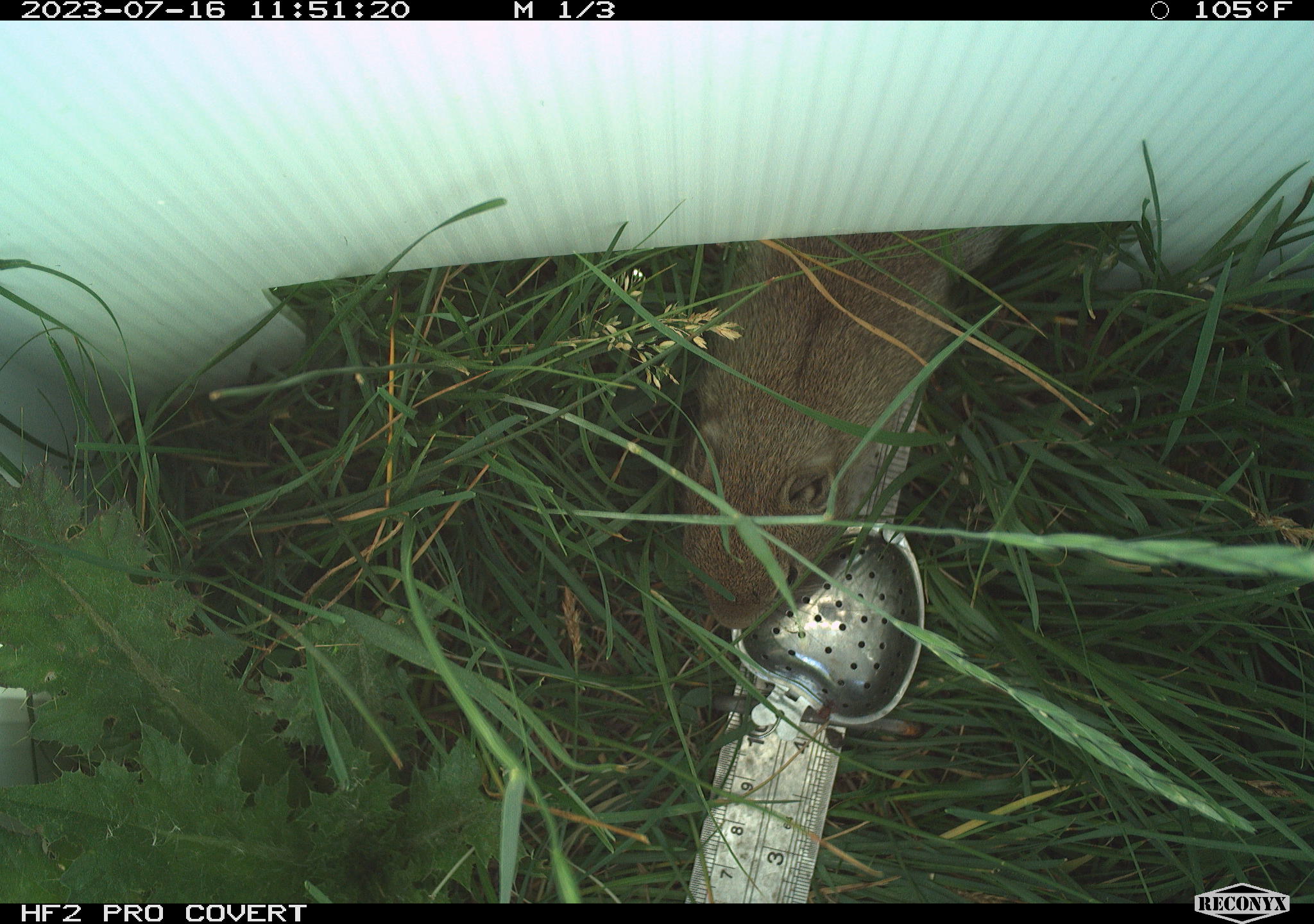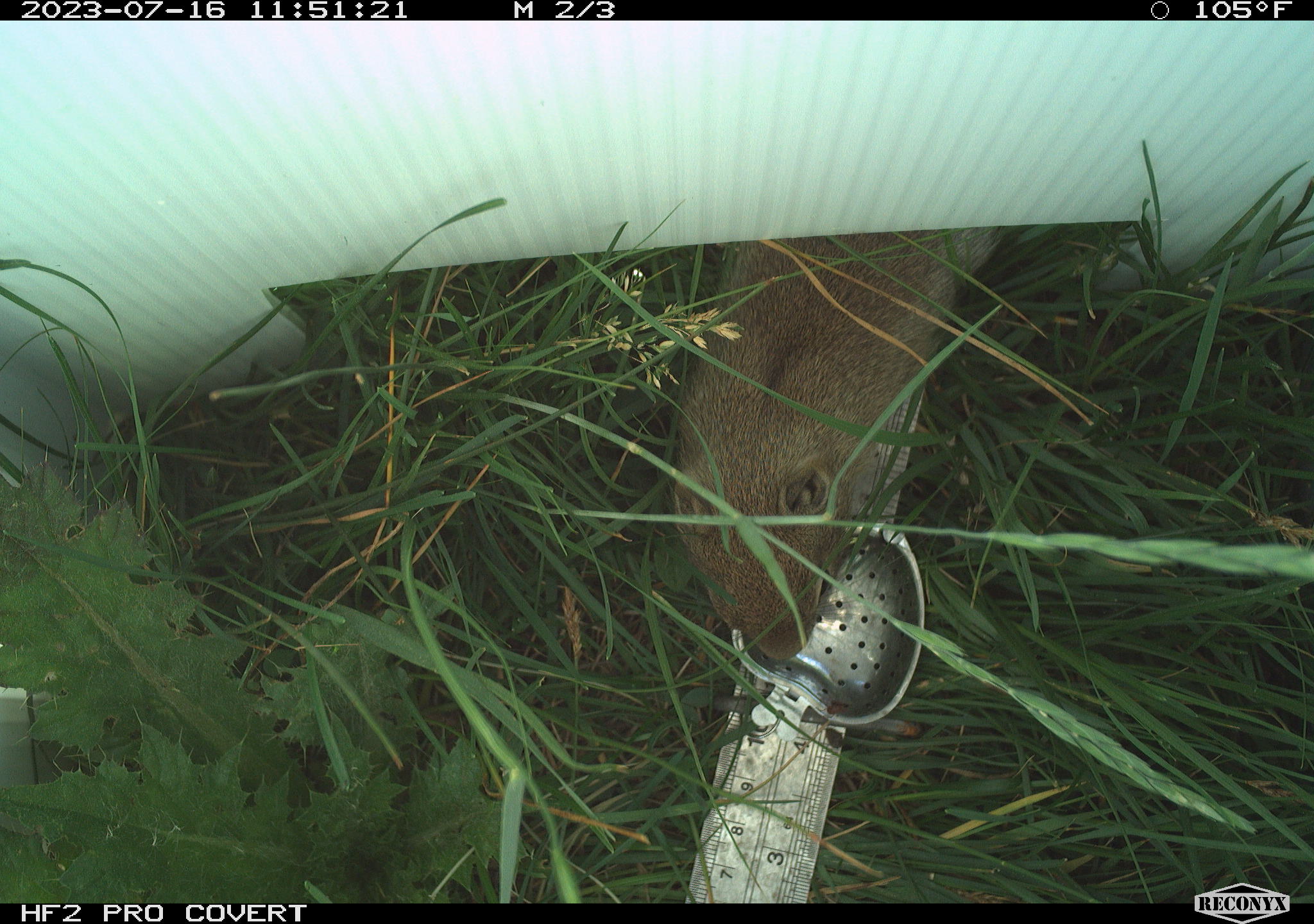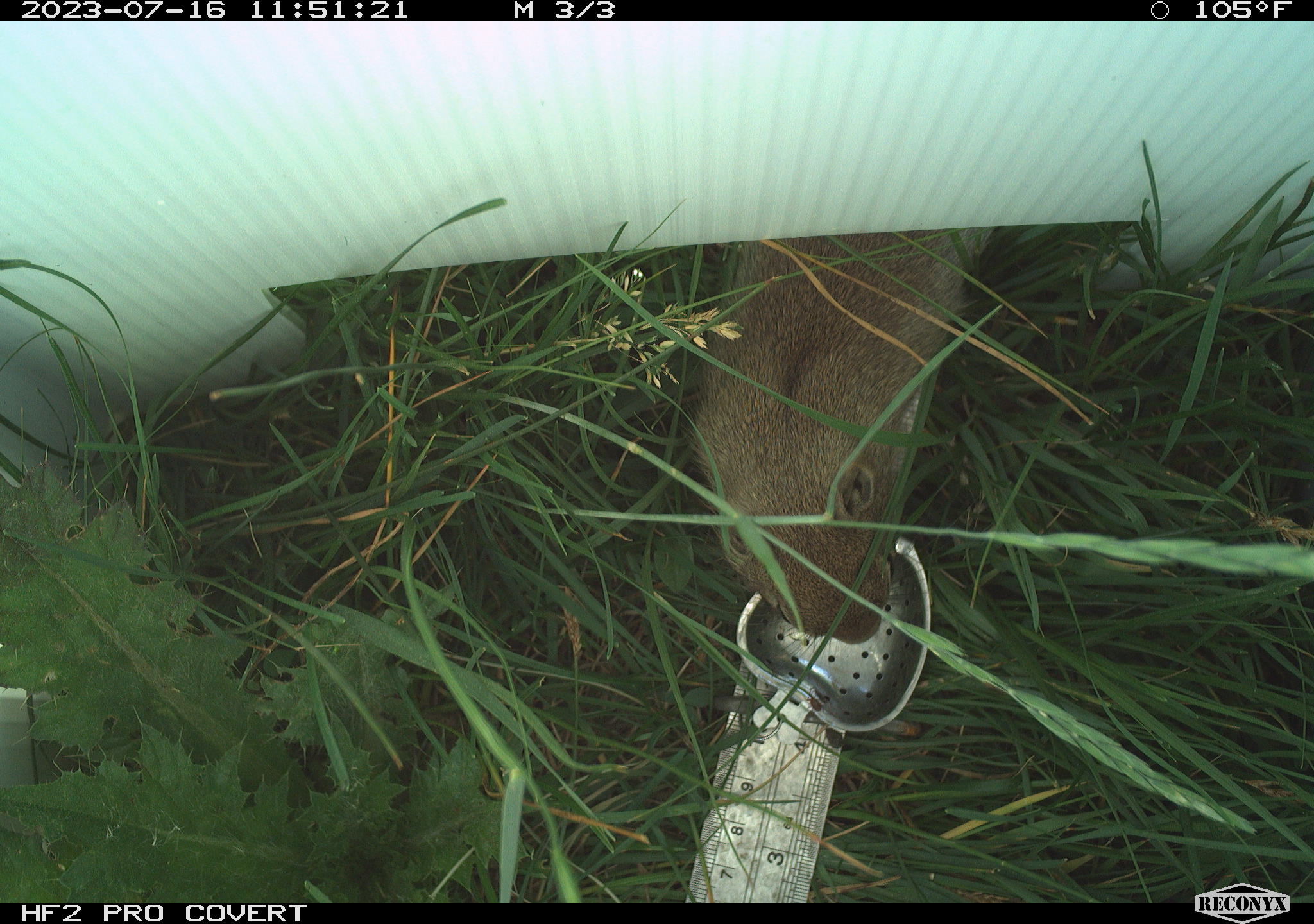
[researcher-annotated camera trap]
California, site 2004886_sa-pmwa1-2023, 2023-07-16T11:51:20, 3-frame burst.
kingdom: Animalia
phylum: Chordata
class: Mammalia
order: Rodentia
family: Sciuridae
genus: Urocitellus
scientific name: Urocitellus beldingi beldingi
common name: belding's ground squirrel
Belding's ground squirrel (Urocitellus beldingi beldingi).